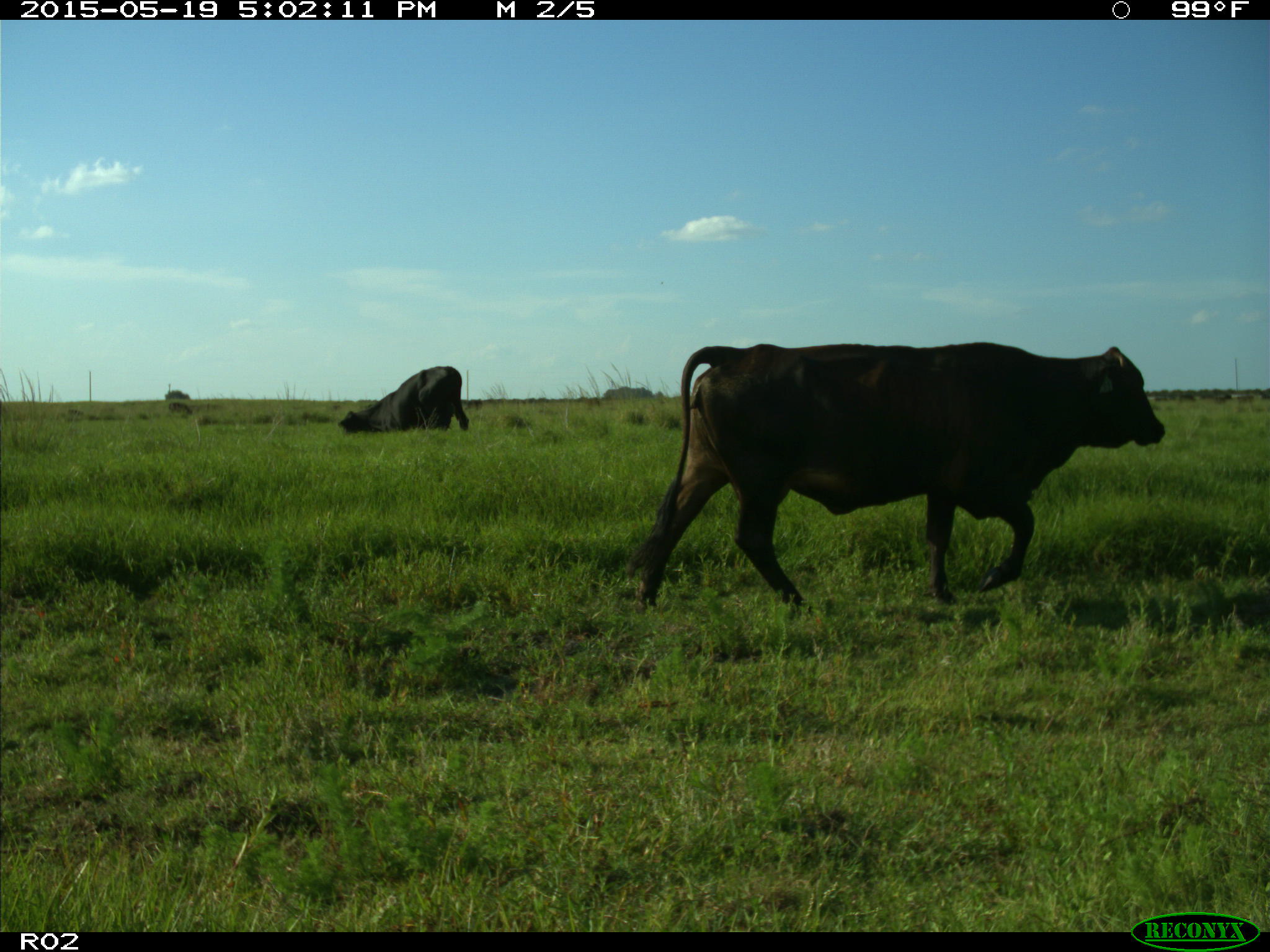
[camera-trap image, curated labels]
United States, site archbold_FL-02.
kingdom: Animalia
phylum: Chordata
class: Mammalia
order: Artiodactyla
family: Bovidae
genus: Bos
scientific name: Bos taurus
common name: domestic cow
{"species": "Bos taurus (domestic cow)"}